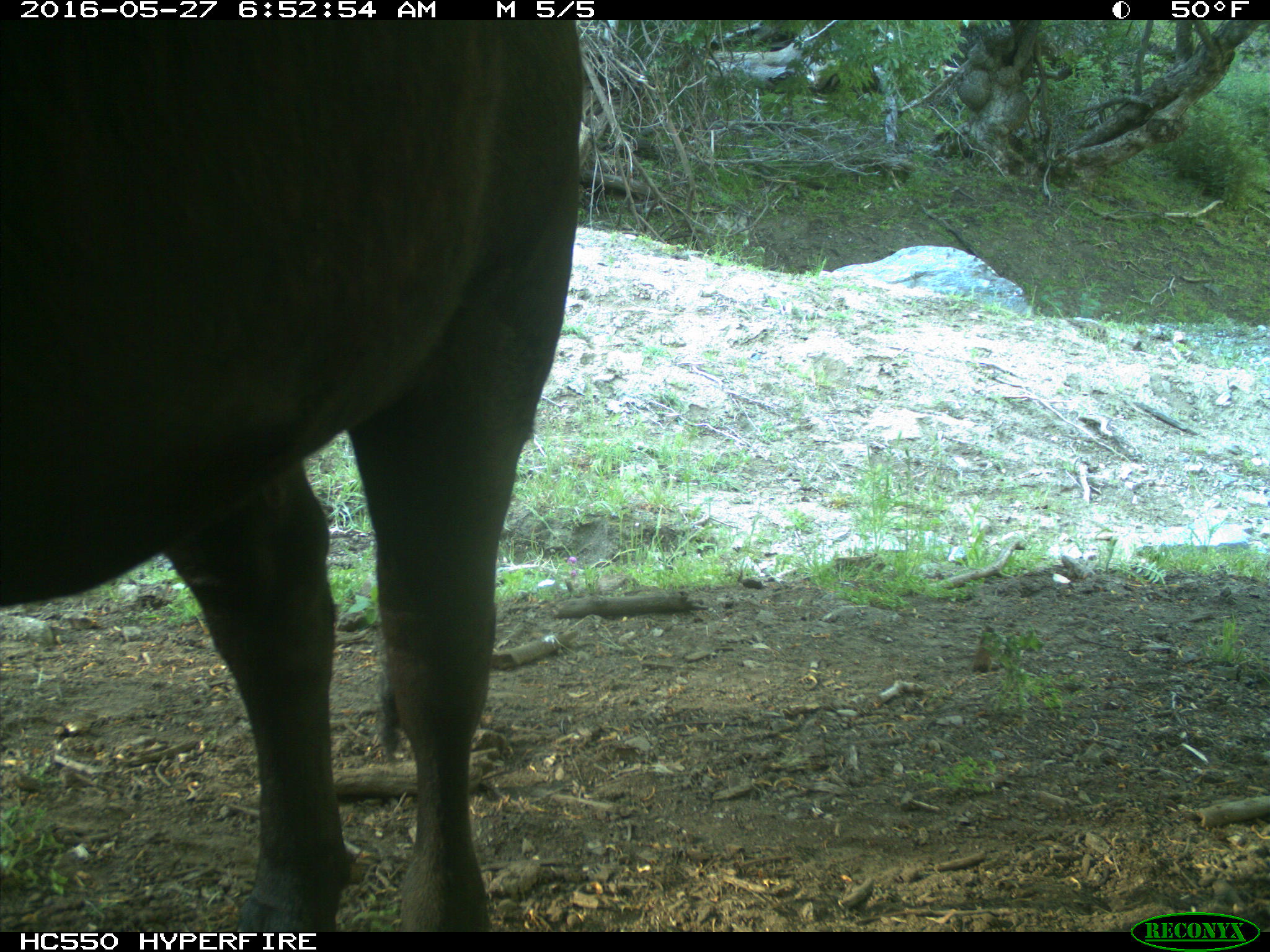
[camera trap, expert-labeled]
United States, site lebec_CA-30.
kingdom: Animalia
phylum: Chordata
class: Mammalia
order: Artiodactyla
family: Bovidae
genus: Bos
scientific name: Bos taurus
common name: domestic cow